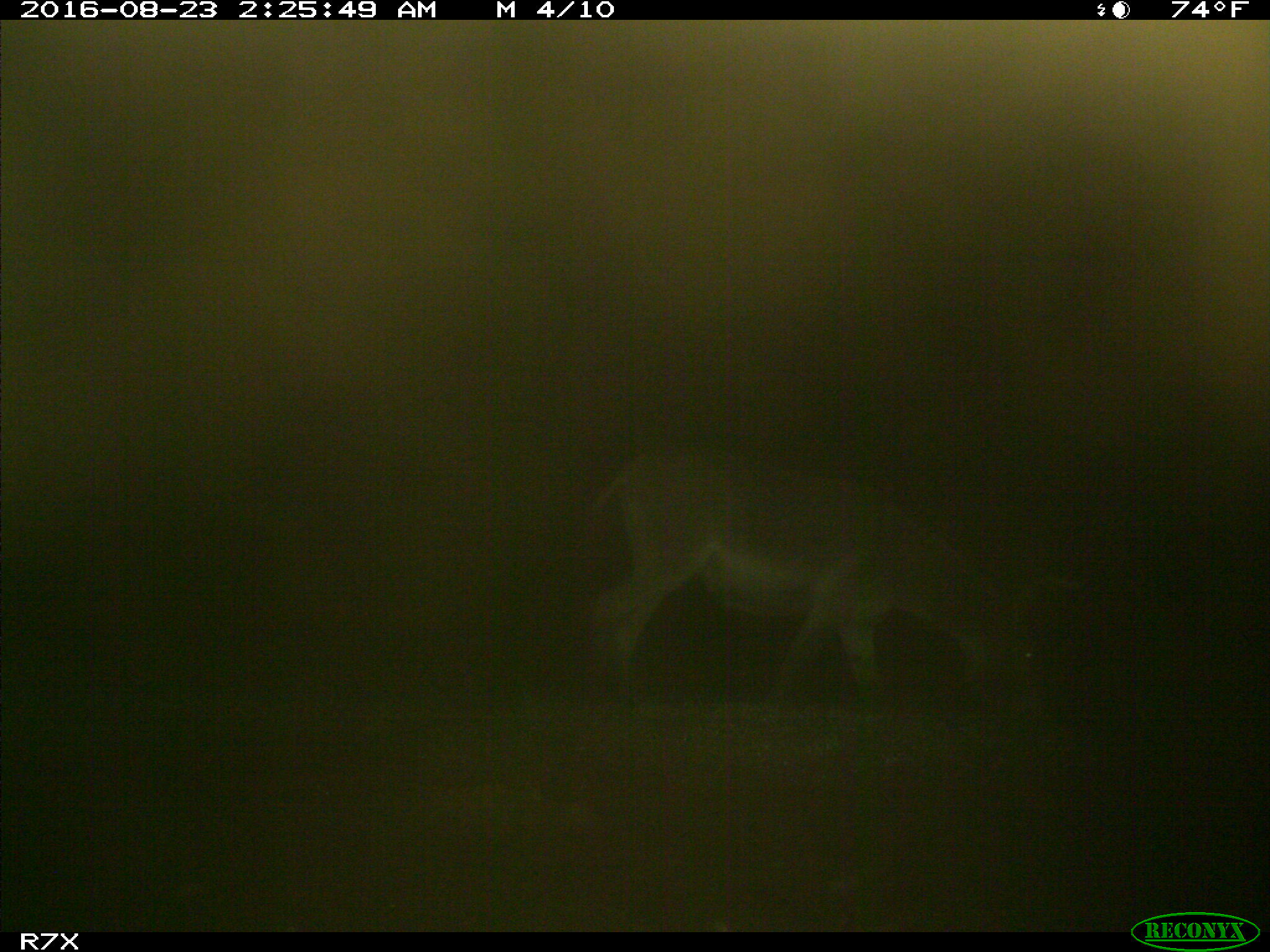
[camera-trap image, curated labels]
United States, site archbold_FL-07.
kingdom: Animalia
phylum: Chordata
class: Mammalia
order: Perissodactyla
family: Equidae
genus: Equus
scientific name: Equus africanus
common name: african wild ass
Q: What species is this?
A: Equus africanus (african wild ass).